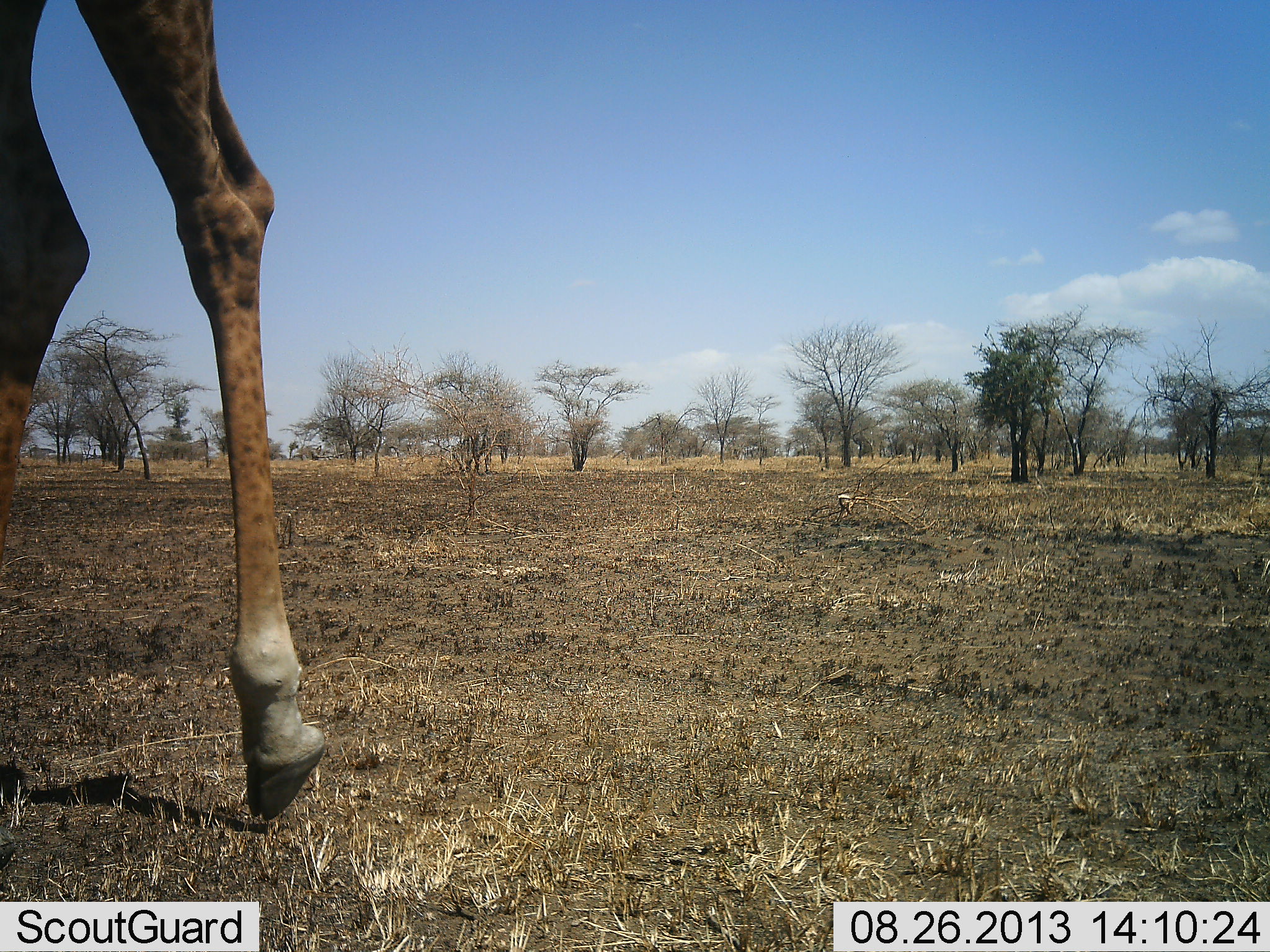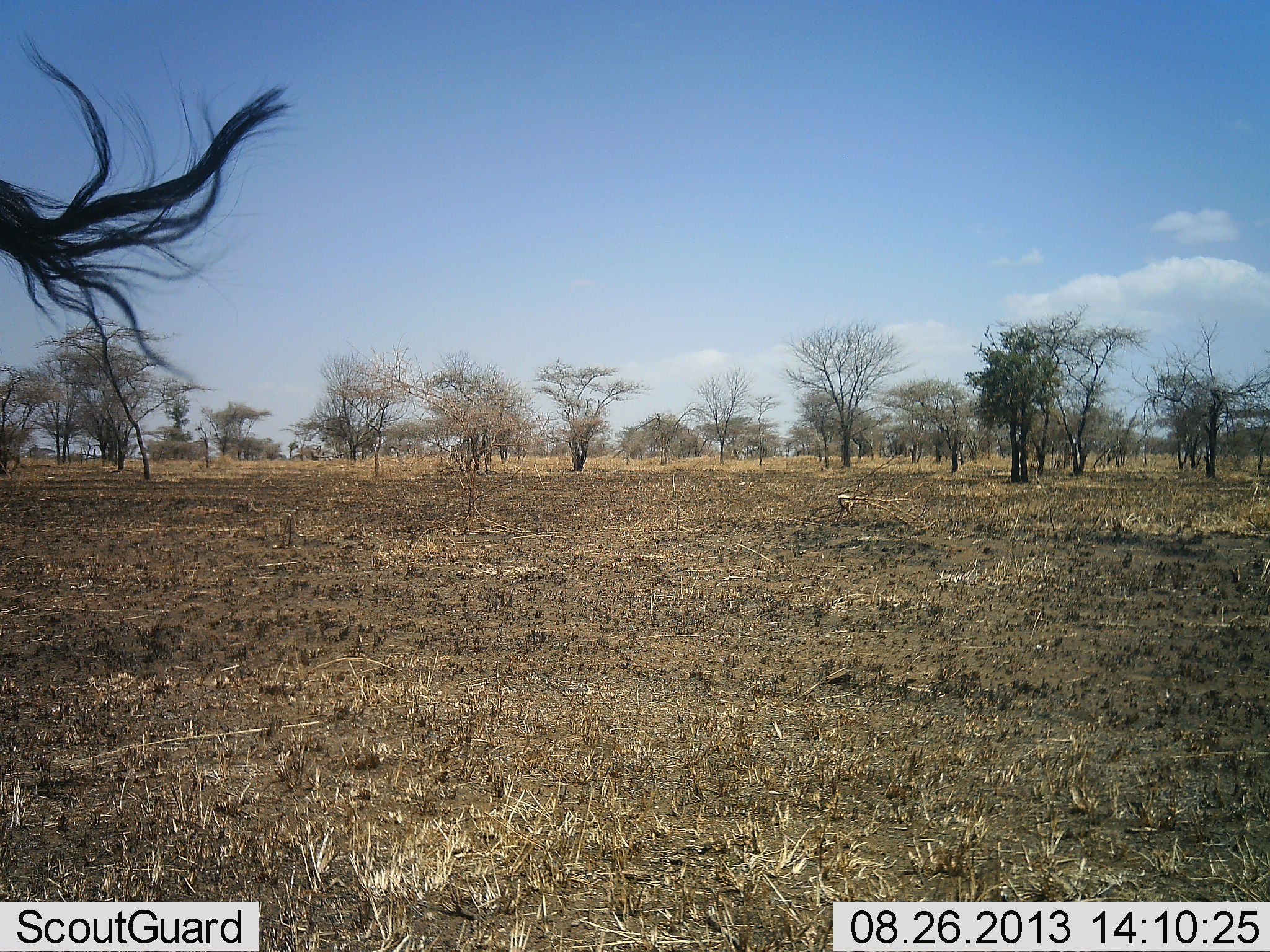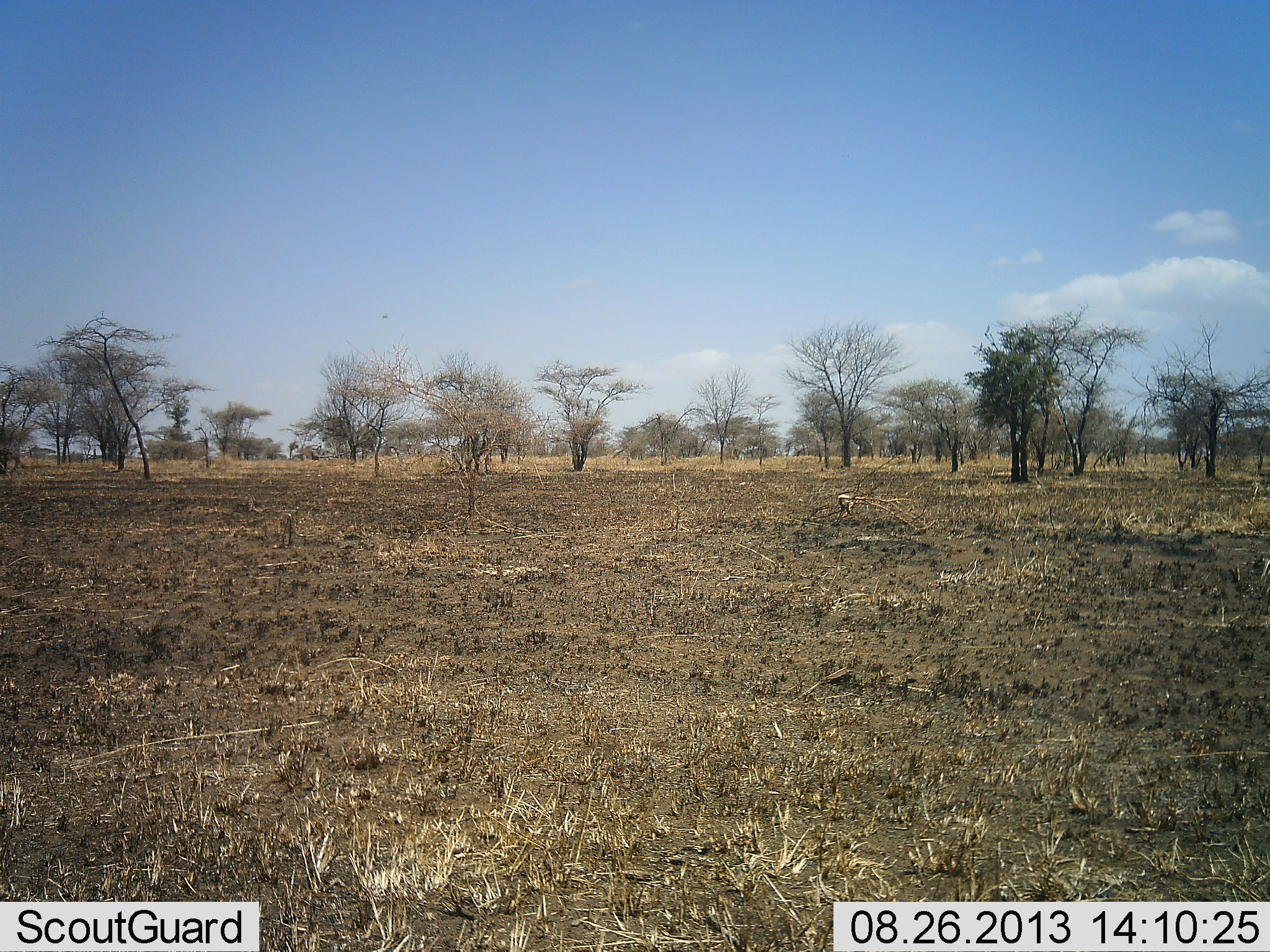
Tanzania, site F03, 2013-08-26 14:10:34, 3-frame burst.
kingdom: Animalia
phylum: Chordata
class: Mammalia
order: Artiodactyla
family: Giraffidae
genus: Giraffa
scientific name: Giraffa camelopardalis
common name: giraffe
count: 1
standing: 0%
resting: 0%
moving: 100%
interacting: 0%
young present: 0%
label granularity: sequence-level